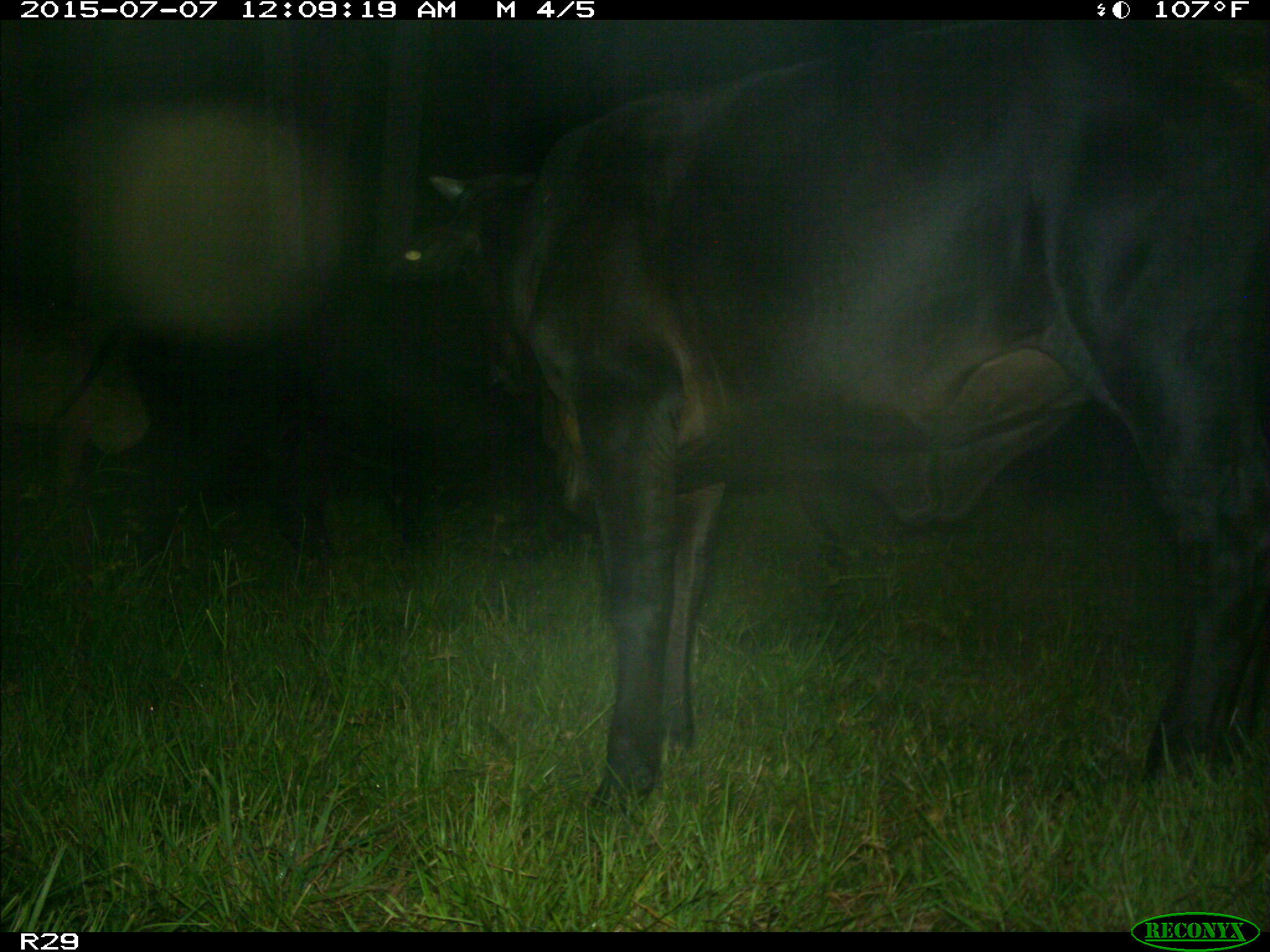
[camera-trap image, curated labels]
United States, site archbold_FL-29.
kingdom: Animalia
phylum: Chordata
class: Mammalia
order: Artiodactyla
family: Bovidae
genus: Bos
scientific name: Bos taurus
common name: domestic cow